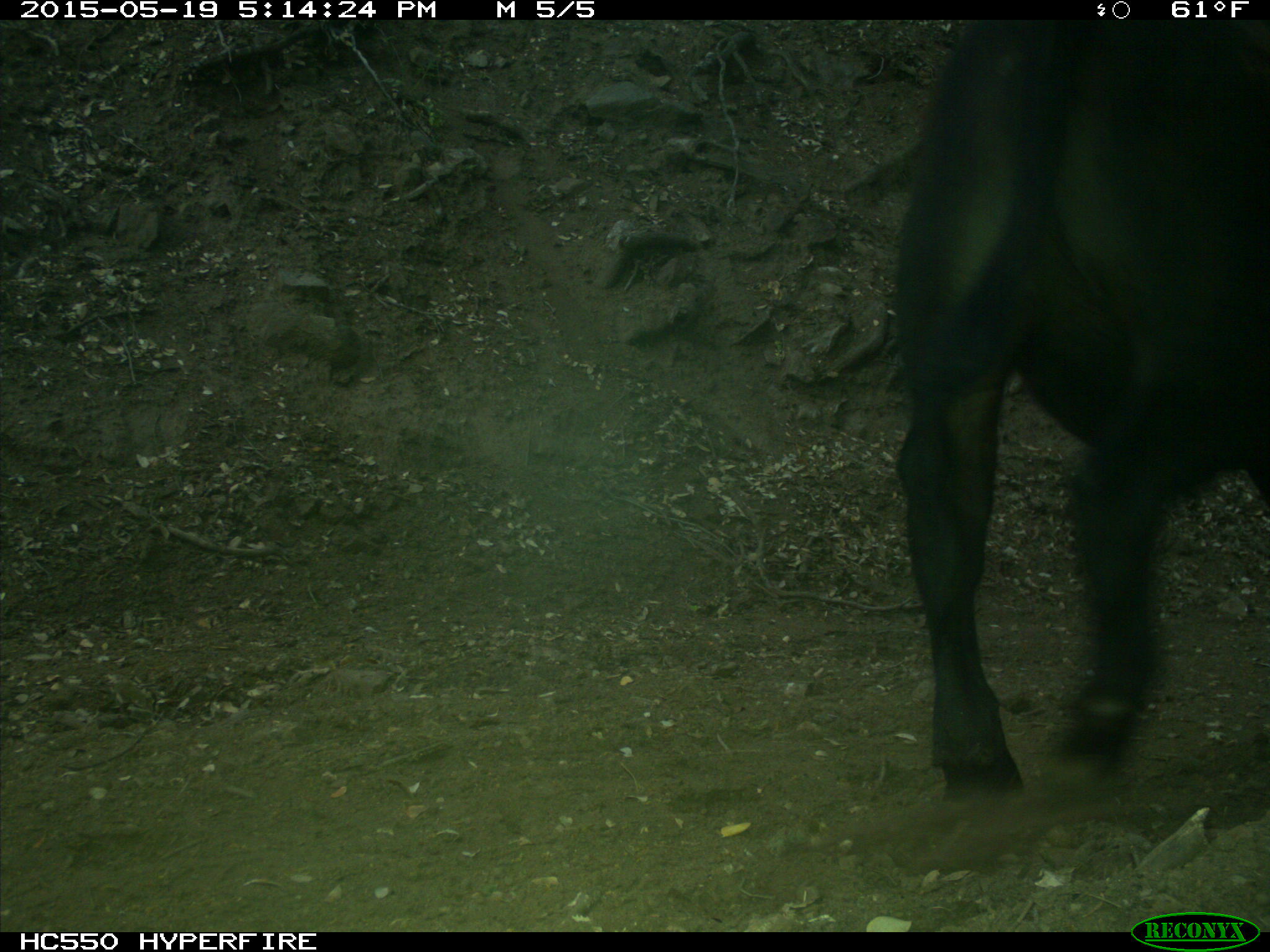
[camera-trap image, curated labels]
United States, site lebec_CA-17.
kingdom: Animalia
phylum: Chordata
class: Mammalia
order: Artiodactyla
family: Bovidae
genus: Bos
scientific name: Bos taurus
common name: domestic cow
Bos taurus (domestic cow).